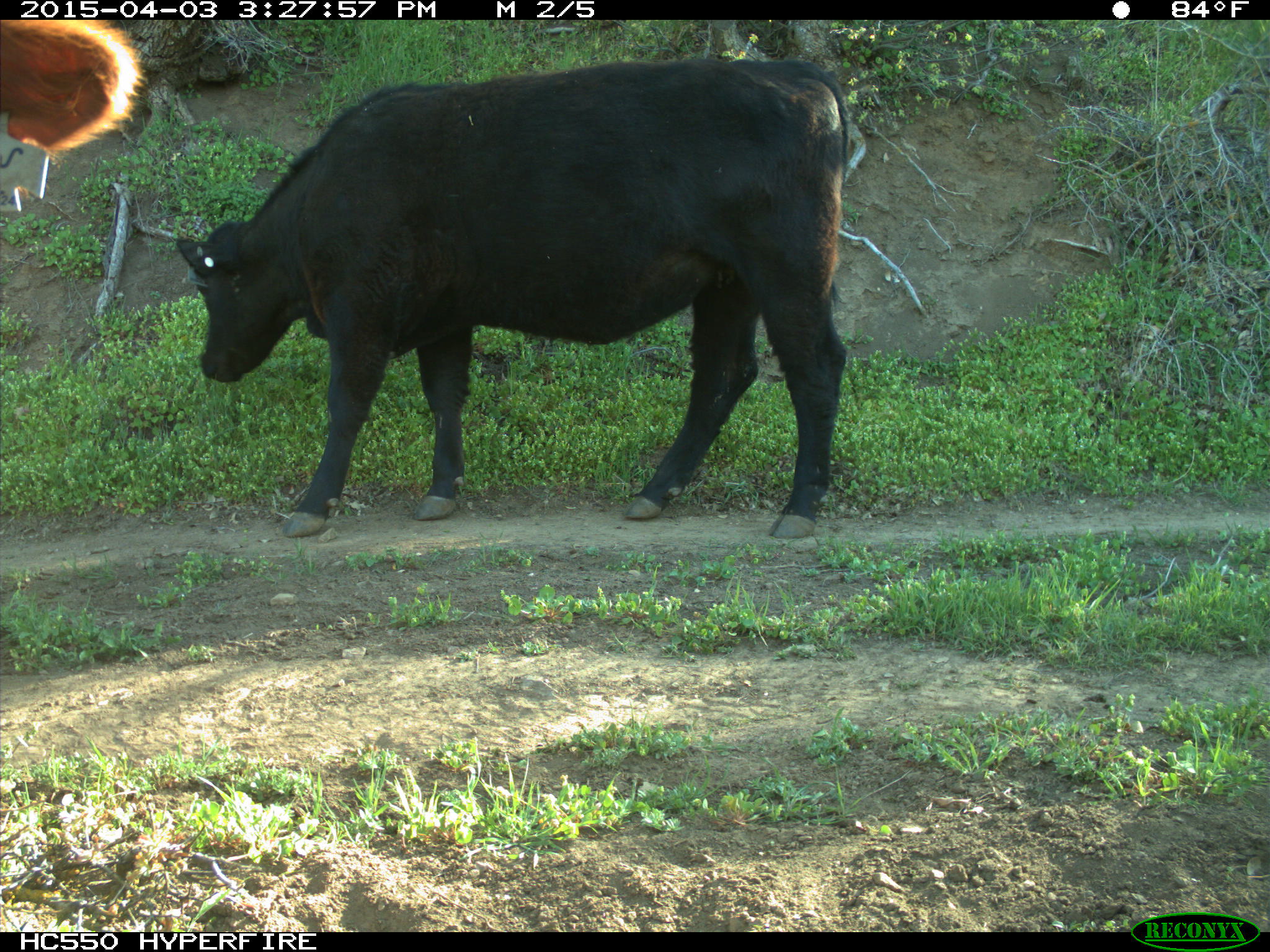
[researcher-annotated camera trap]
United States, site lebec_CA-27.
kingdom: Animalia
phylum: Chordata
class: Mammalia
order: Artiodactyla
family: Bovidae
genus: Bos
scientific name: Bos taurus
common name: domestic cow